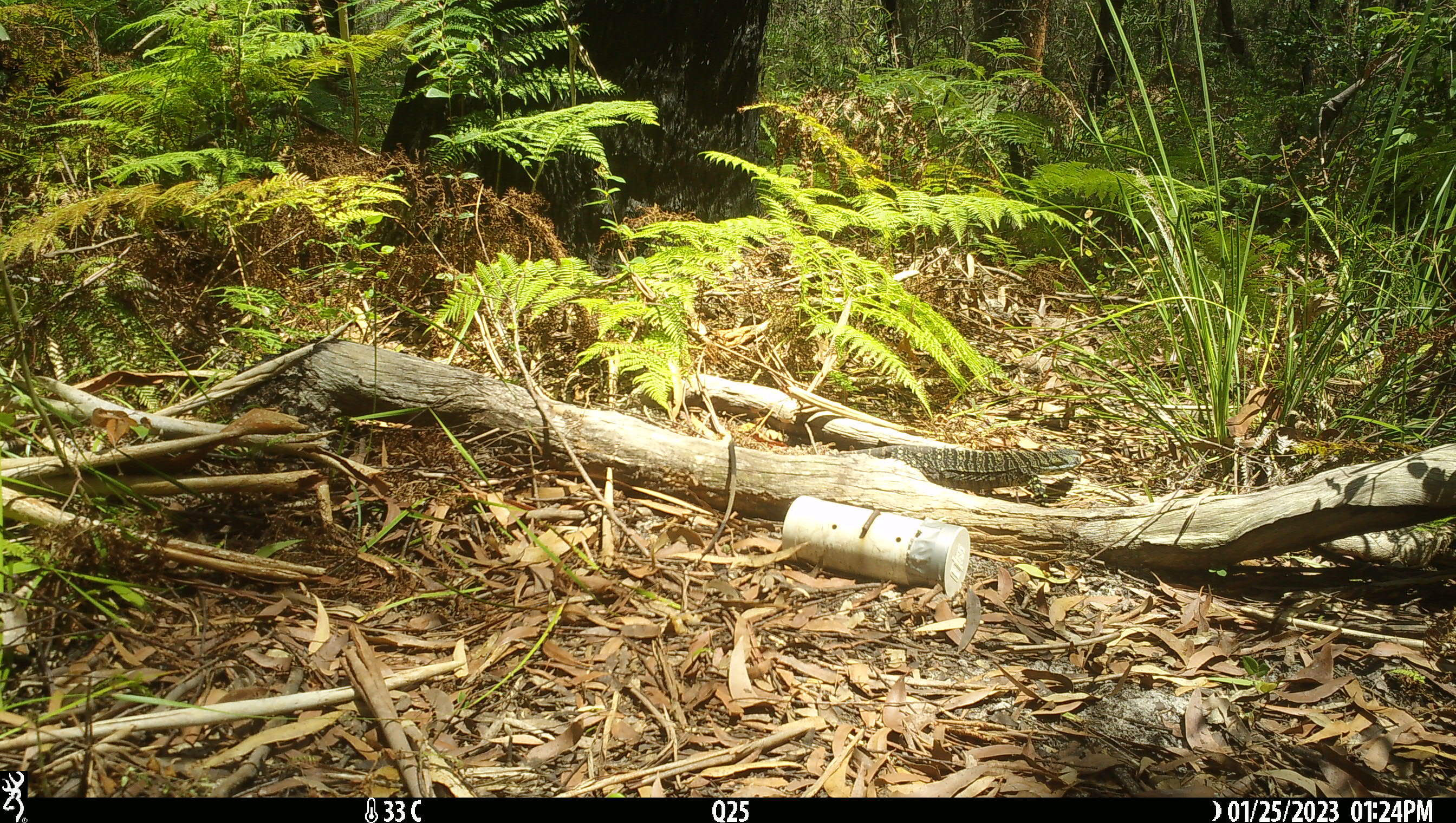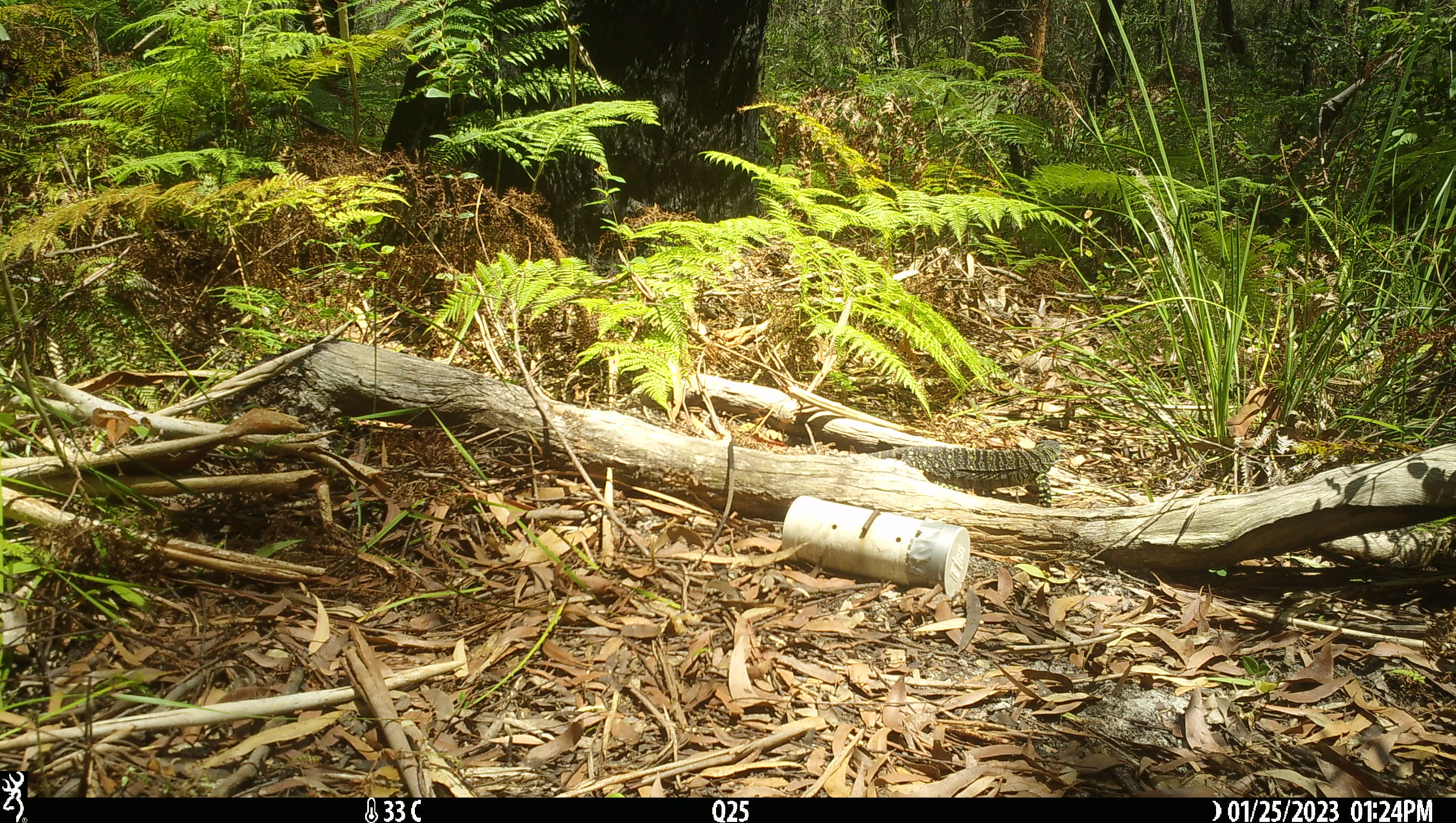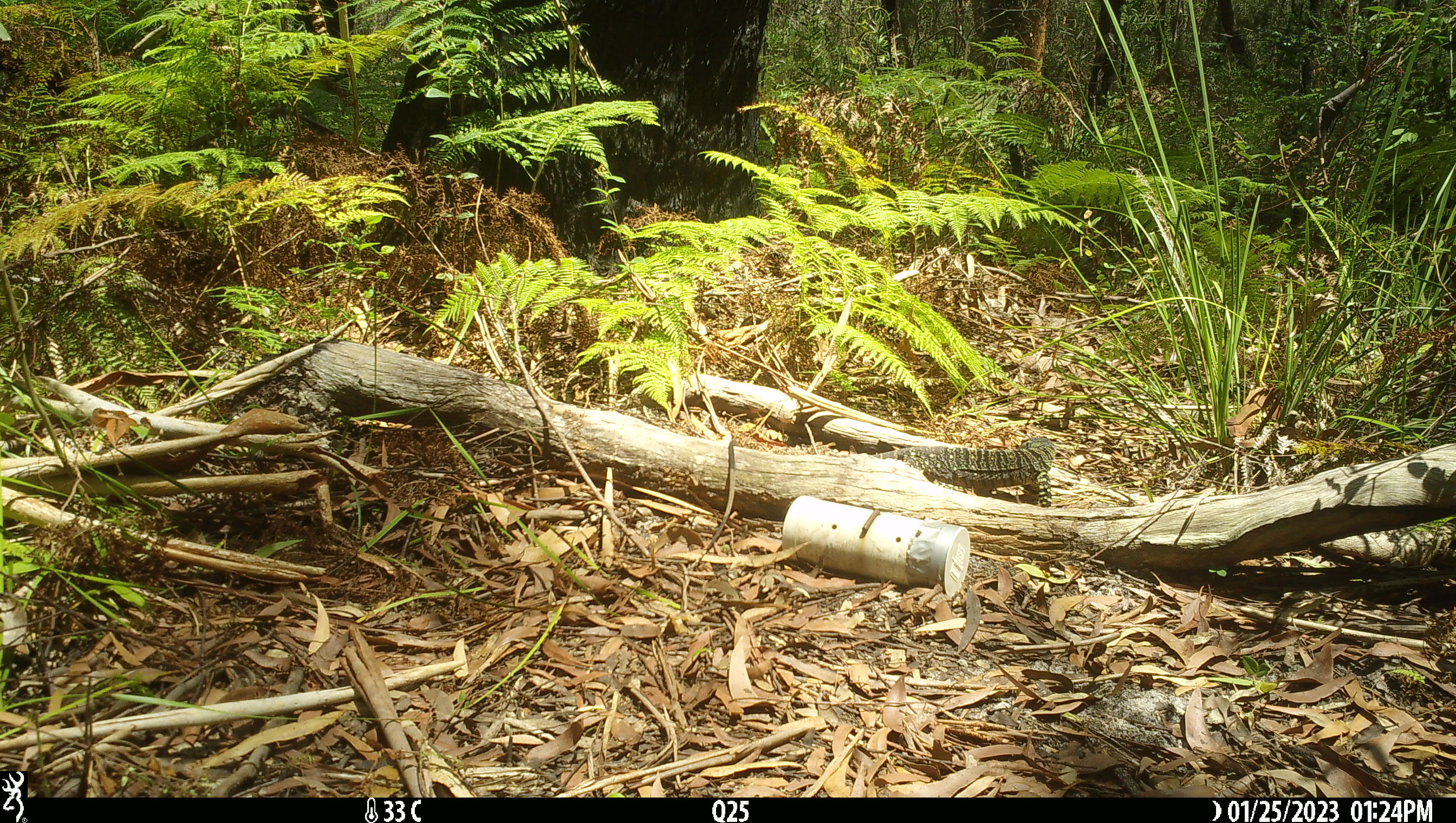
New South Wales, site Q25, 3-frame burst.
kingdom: Animalia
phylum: Chordata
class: Reptilia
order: Squamata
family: Varanidae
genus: Varanus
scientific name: Varanus varius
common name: lace monitor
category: goanna